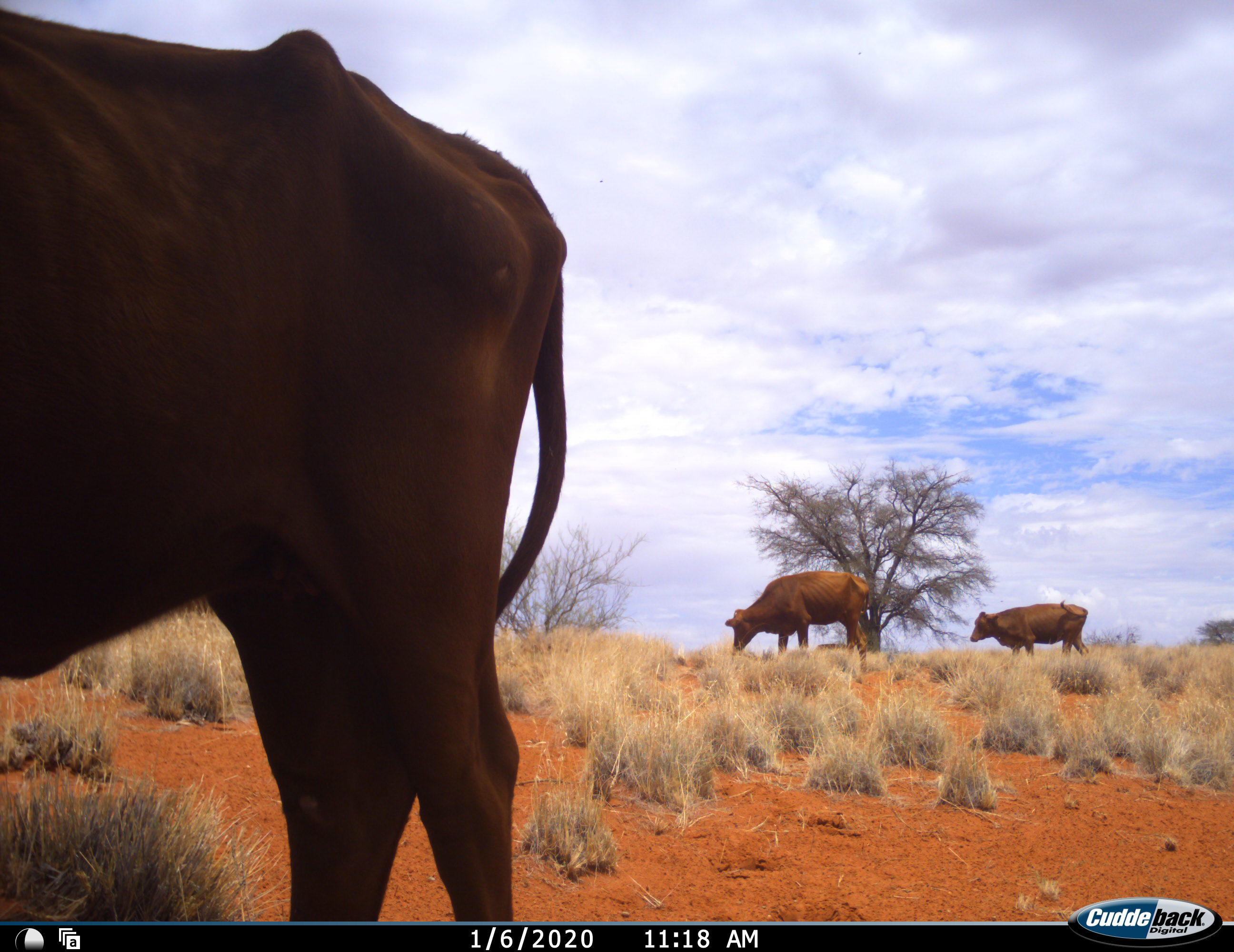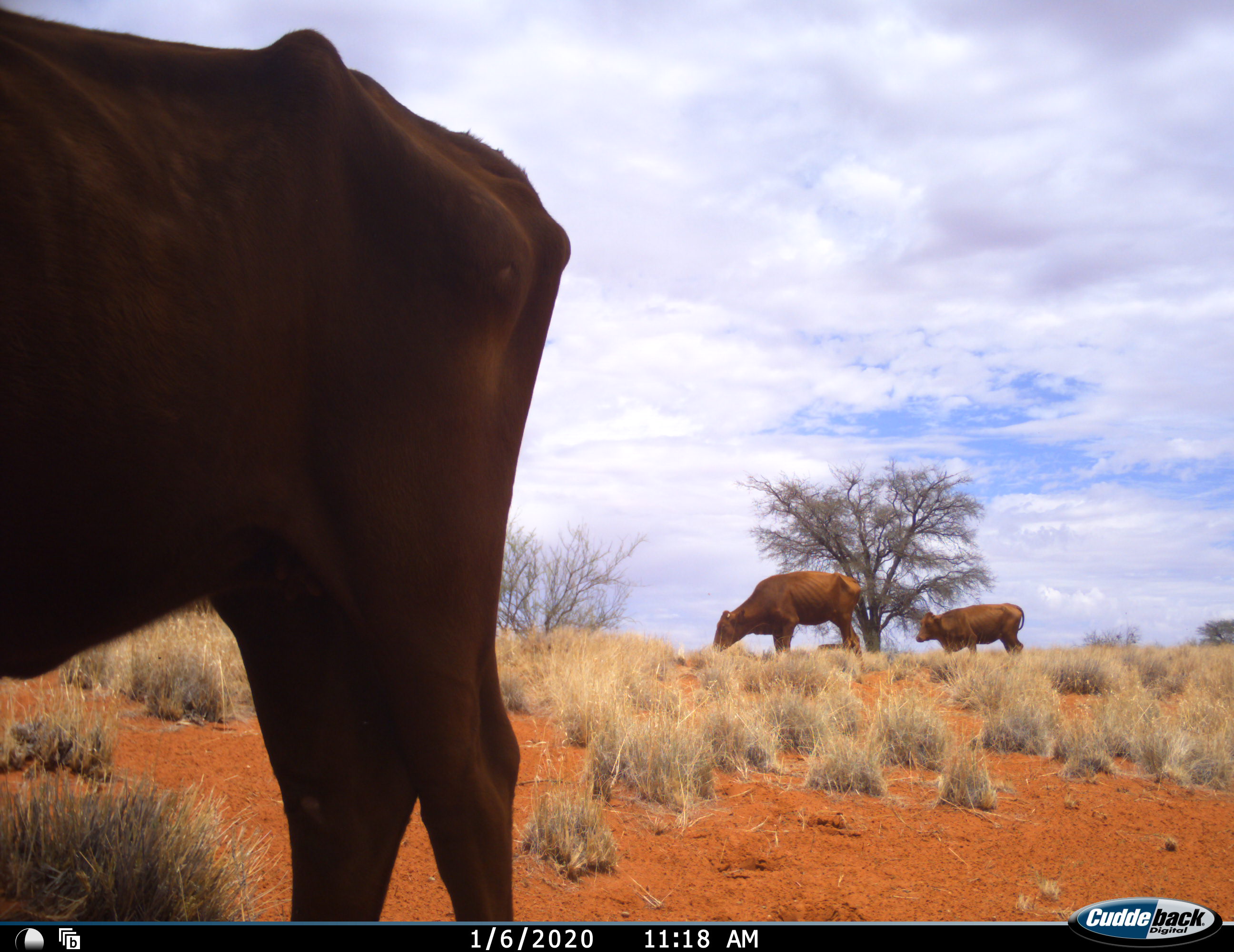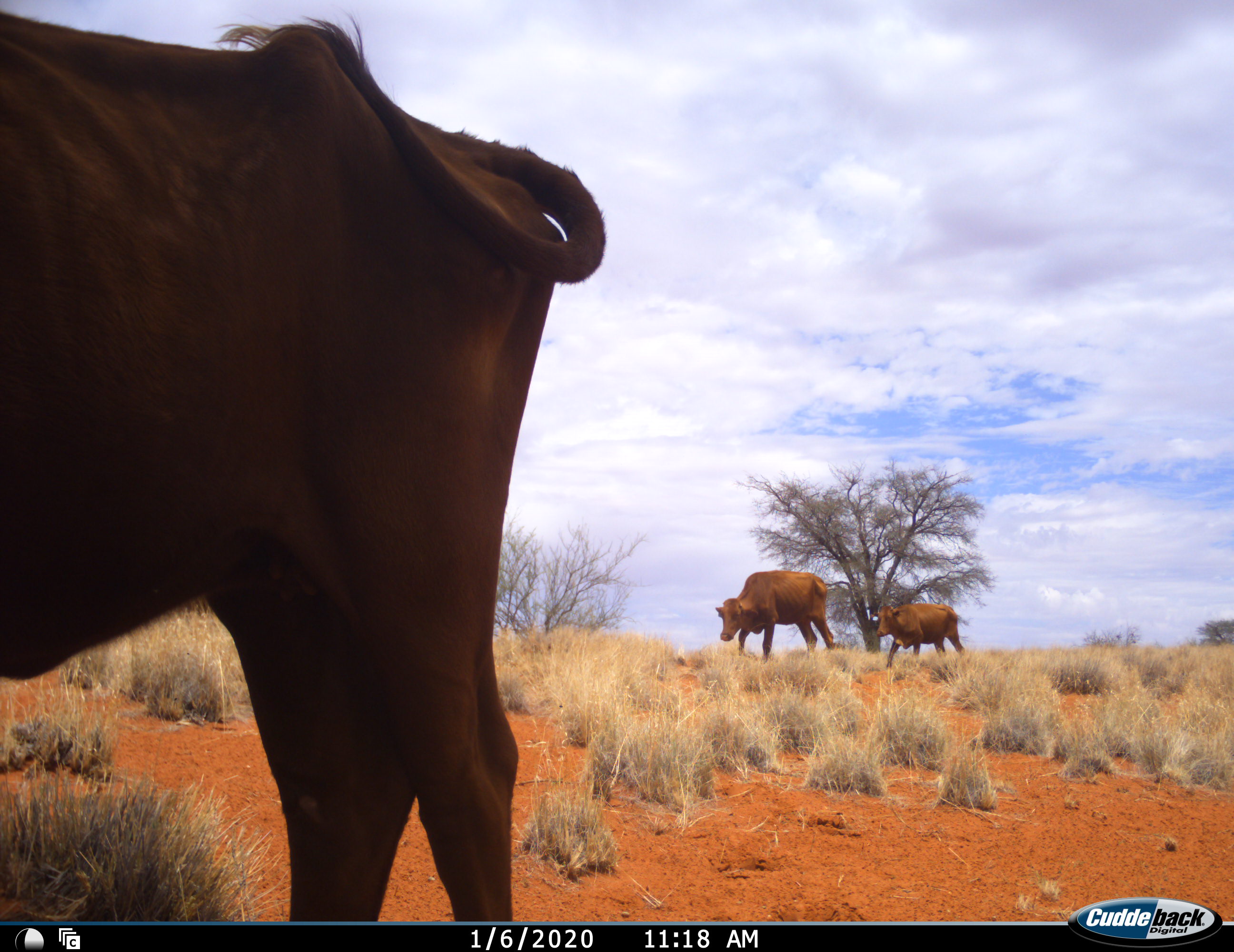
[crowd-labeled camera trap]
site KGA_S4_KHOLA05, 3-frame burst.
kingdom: Animalia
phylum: Chordata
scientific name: Vertebrata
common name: domestic animal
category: domesticanimal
Domesticanimal (domestic animal) (Vertebrata), count 3. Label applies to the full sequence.